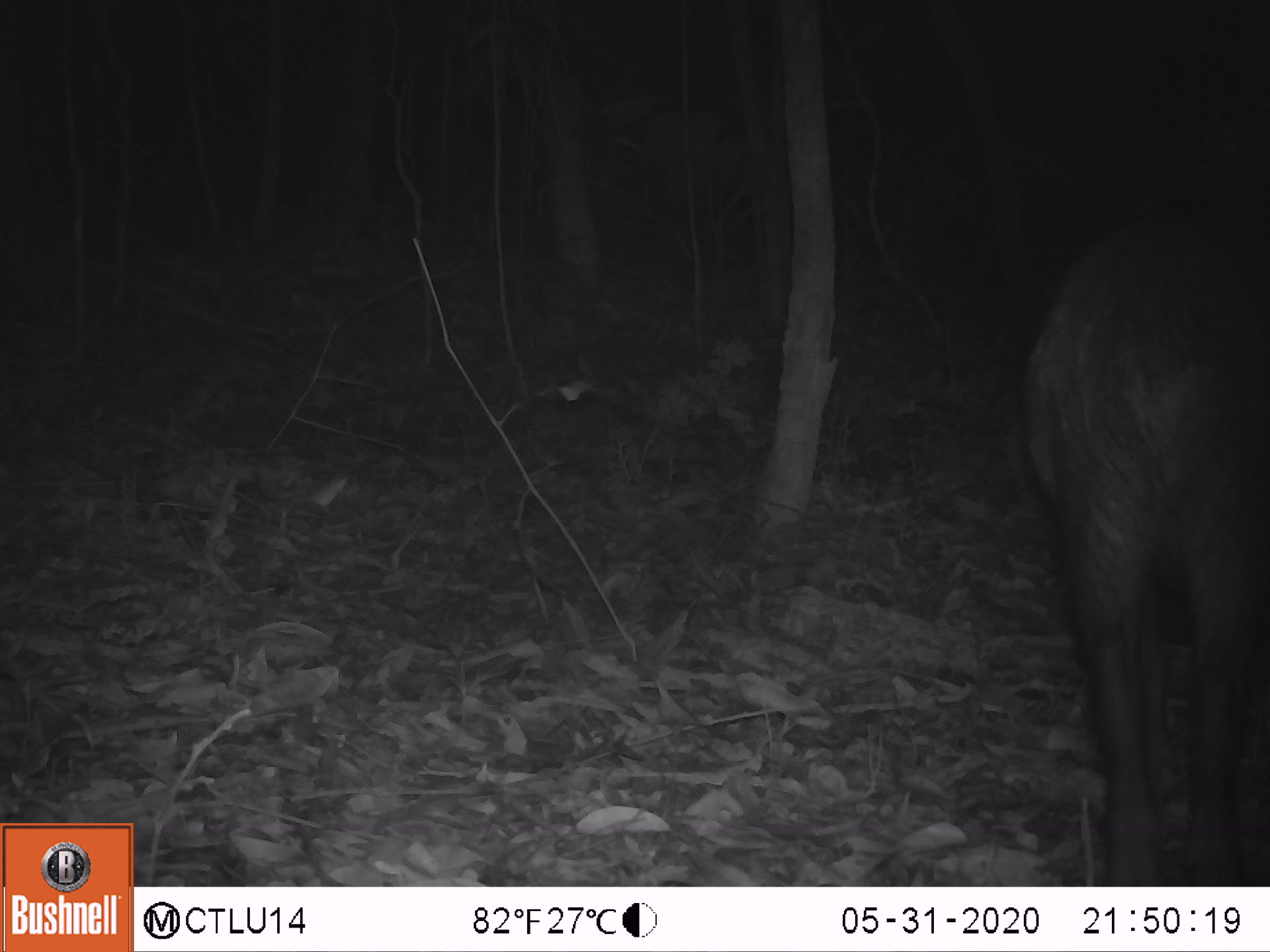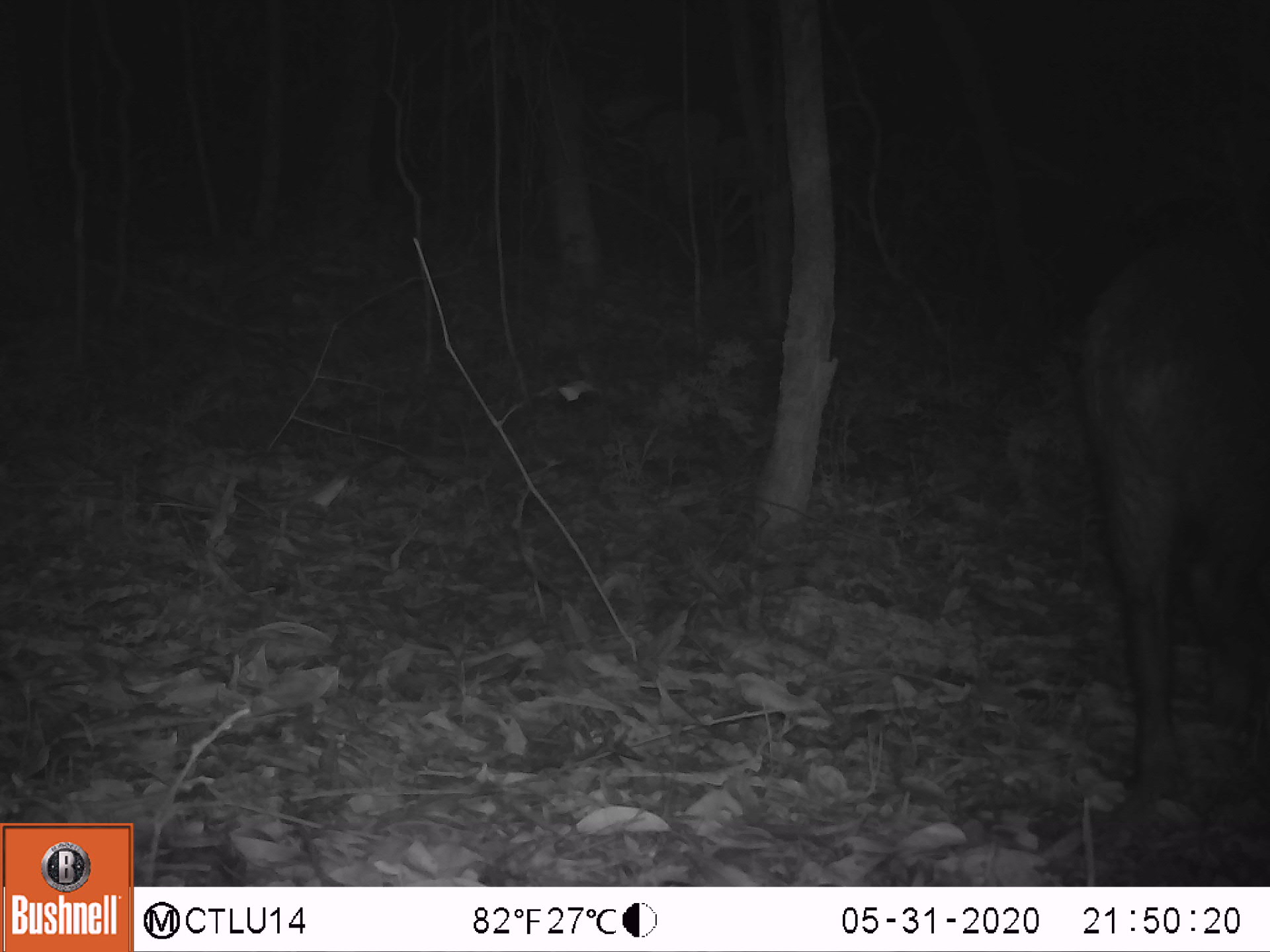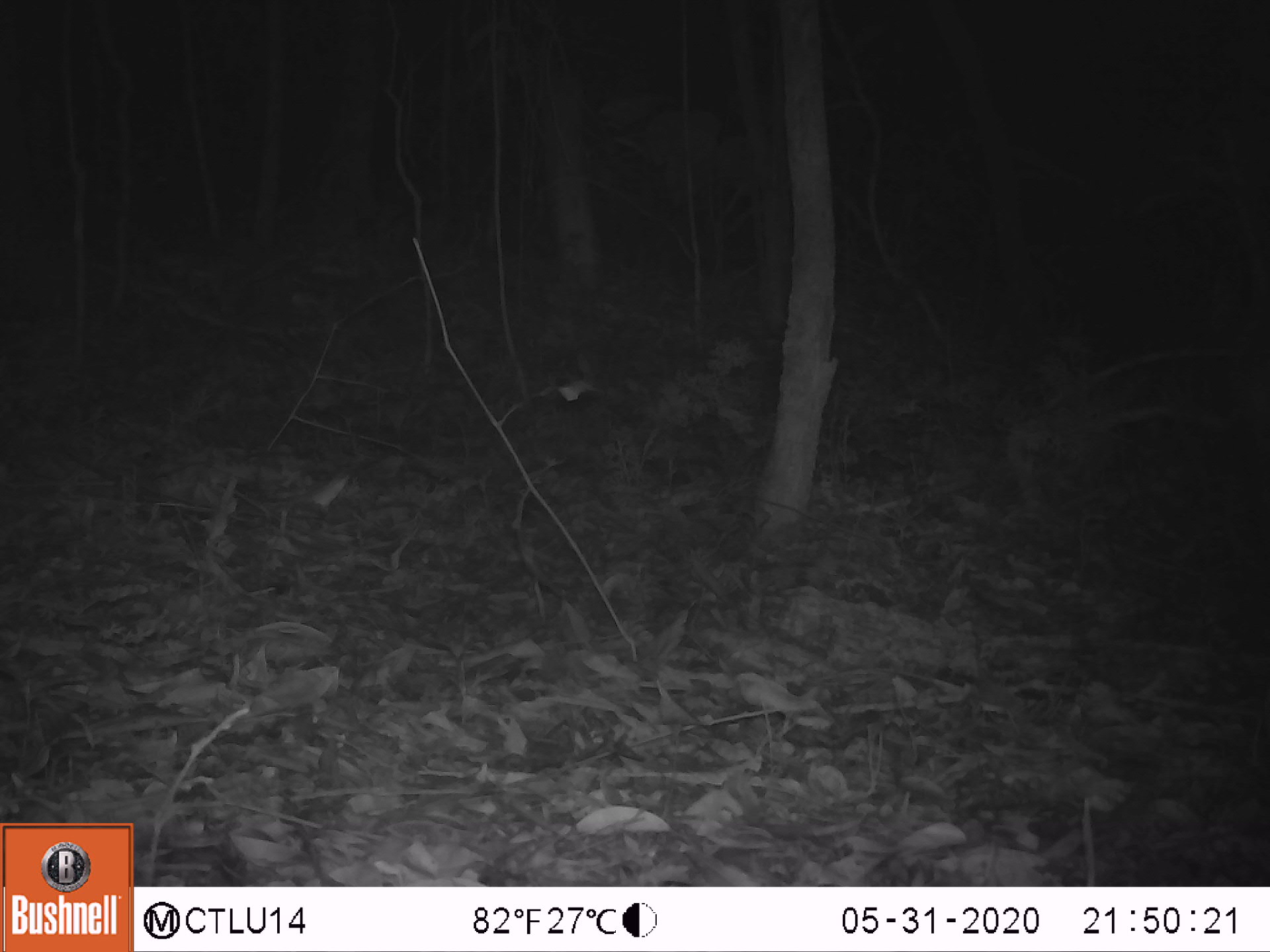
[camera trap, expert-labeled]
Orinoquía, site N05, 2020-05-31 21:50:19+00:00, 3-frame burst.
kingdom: Animalia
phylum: Chordata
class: Mammalia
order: Artiodactyla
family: Tayassuidae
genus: Tayassu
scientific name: Tayassu pecari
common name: white-lipped peccary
White-lipped peccary (Tayassu pecari).